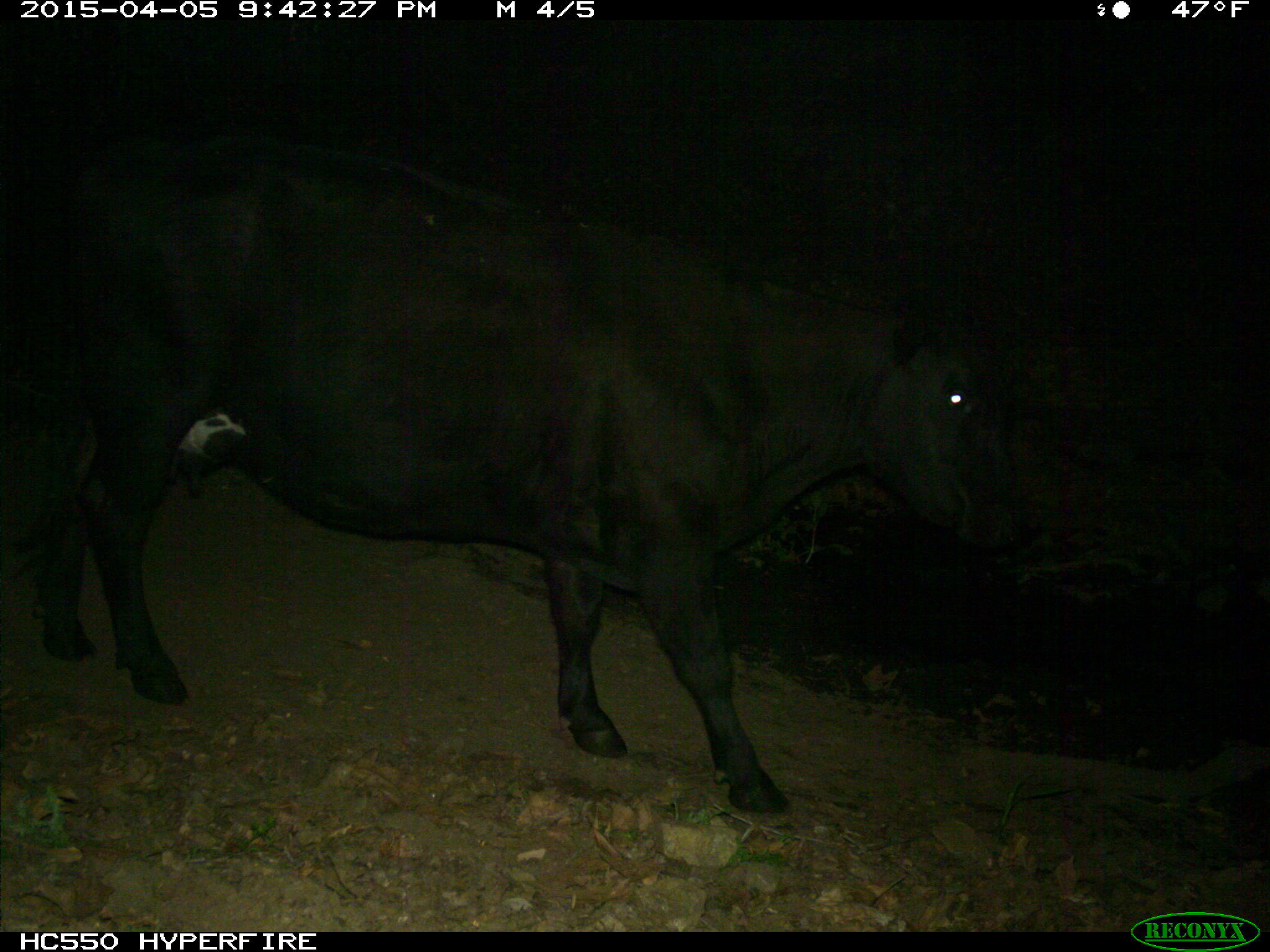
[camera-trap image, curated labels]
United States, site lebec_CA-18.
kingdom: Animalia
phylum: Chordata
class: Mammalia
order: Artiodactyla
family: Bovidae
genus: Bos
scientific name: Bos taurus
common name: domestic cow